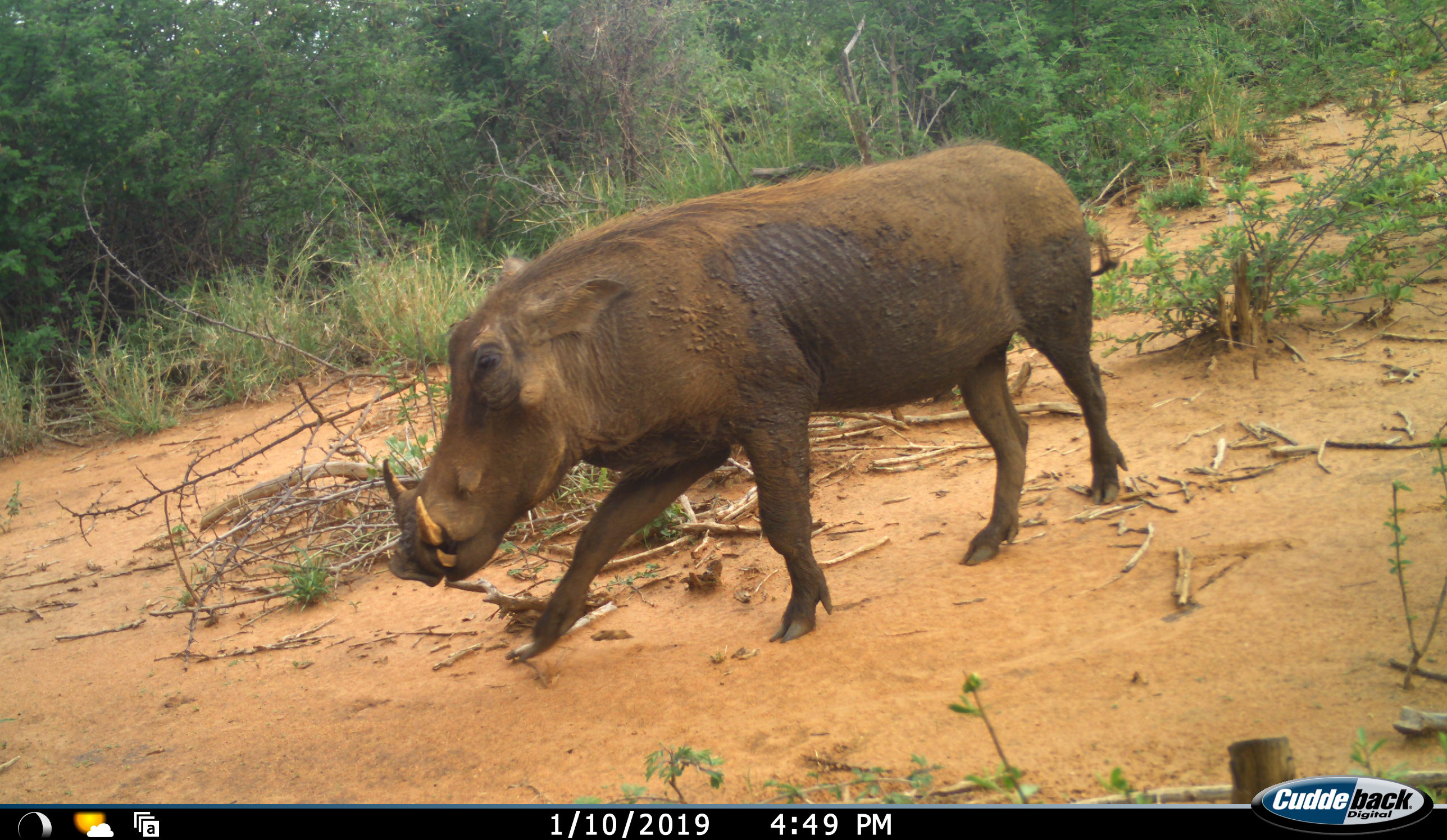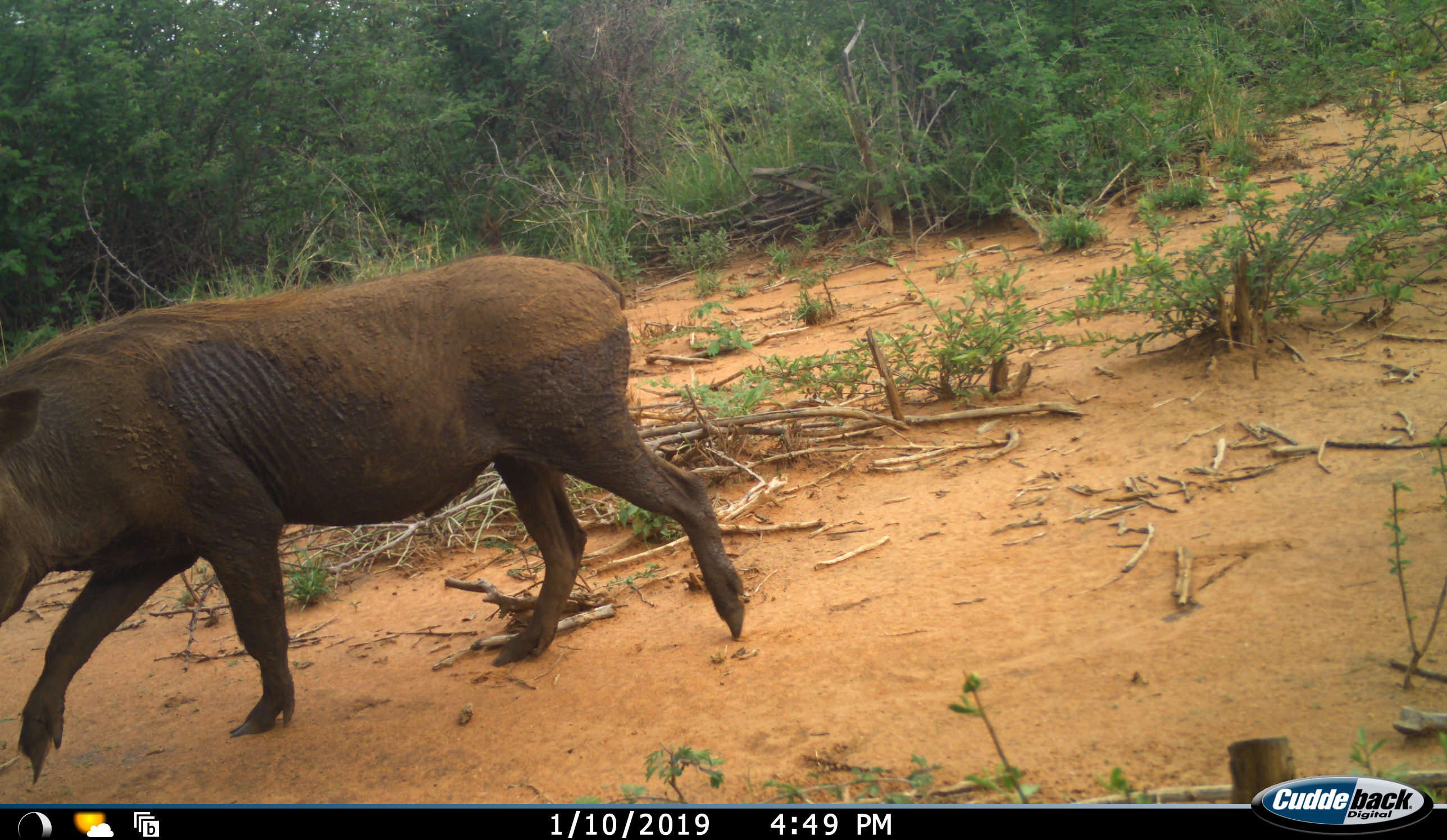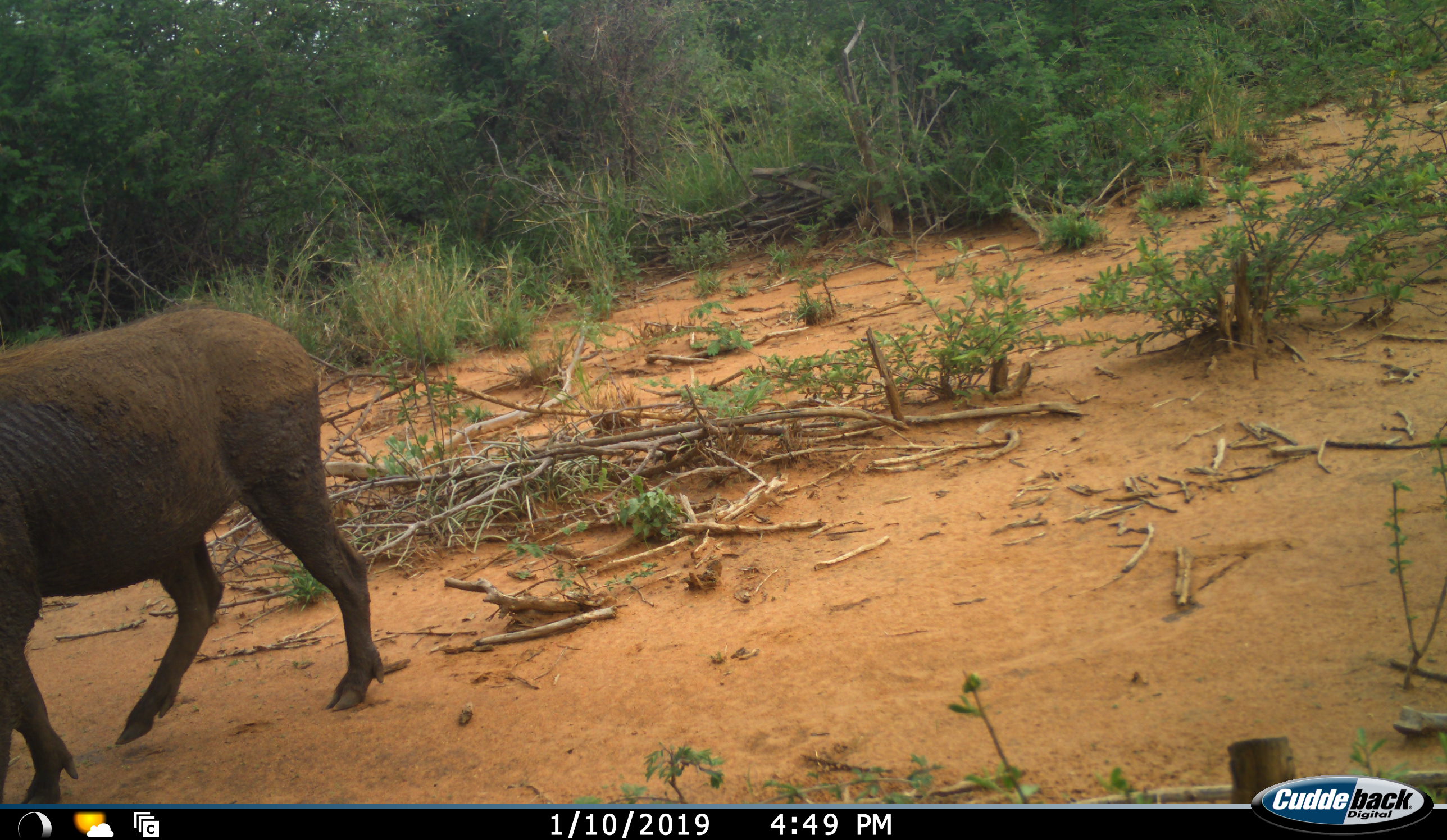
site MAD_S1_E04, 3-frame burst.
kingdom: Animalia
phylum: Chordata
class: Mammalia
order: Artiodactyla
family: Suidae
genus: Phacochoerus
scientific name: Phacochoerus africanus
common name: warthog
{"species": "warthog (Phacochoerus africanus)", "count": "1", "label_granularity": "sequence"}